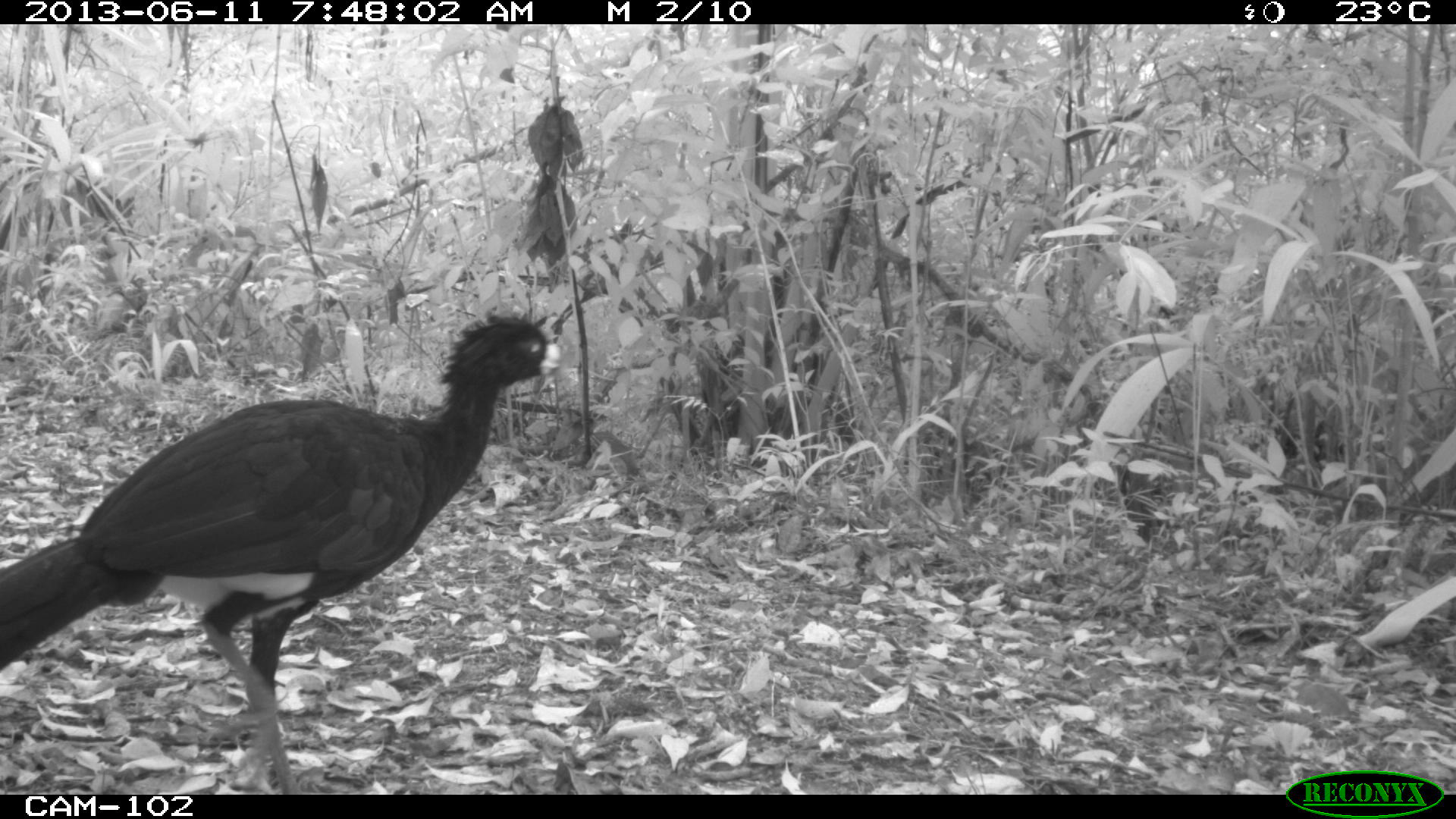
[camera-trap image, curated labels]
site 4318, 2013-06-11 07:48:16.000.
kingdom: Animalia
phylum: Chordata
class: Aves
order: Galliformes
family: Cracidae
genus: Crax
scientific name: Crax rubra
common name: great curassow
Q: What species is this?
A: Crax rubra (great curassow).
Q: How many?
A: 1.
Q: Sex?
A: Male.